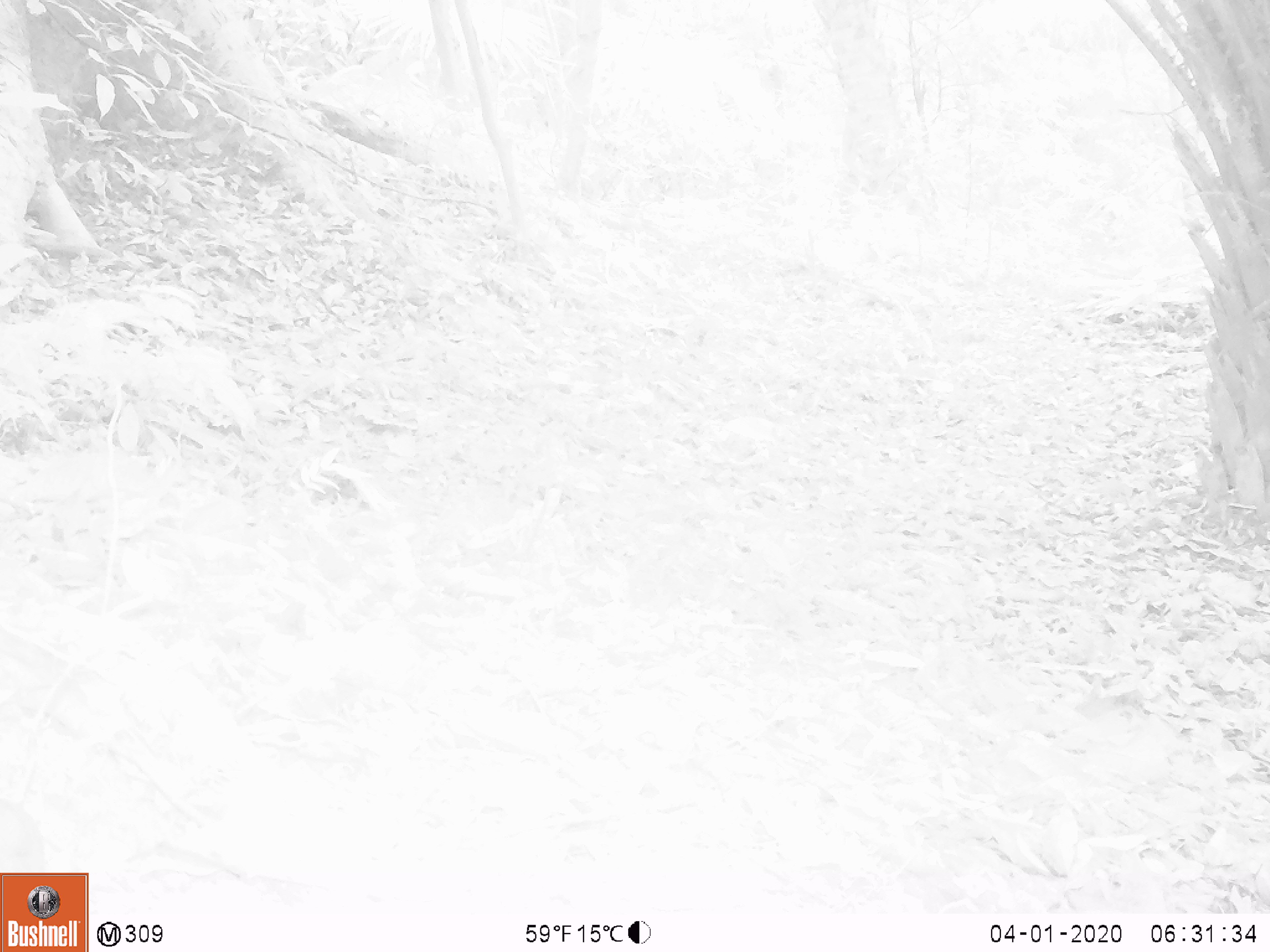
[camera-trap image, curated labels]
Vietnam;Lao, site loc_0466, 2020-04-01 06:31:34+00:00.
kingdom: Animalia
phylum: Chordata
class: Mammalia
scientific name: Mammalia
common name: mammal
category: unidentified small mammal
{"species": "unidentified small mammal (mammal) (Mammalia)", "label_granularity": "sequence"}